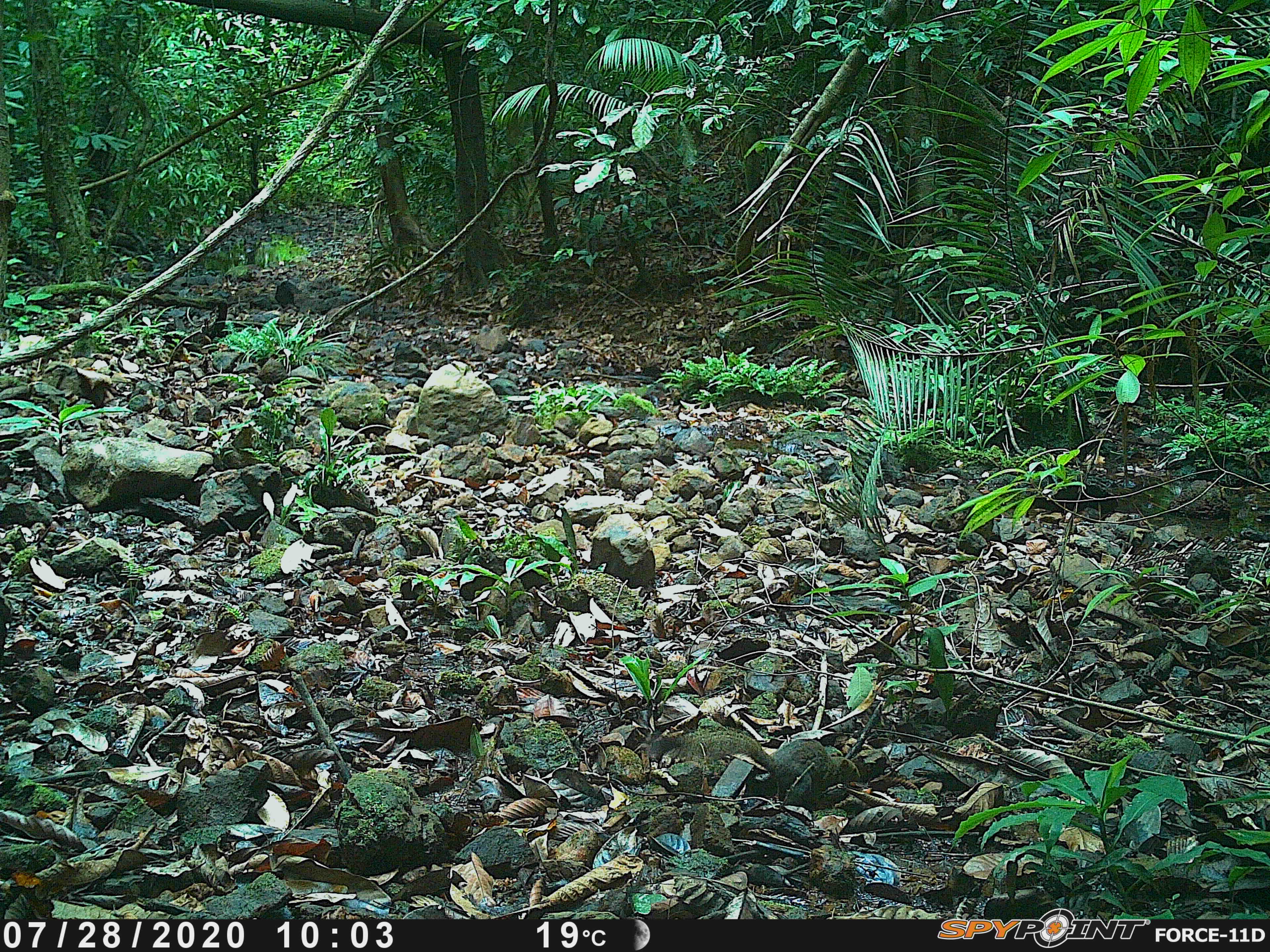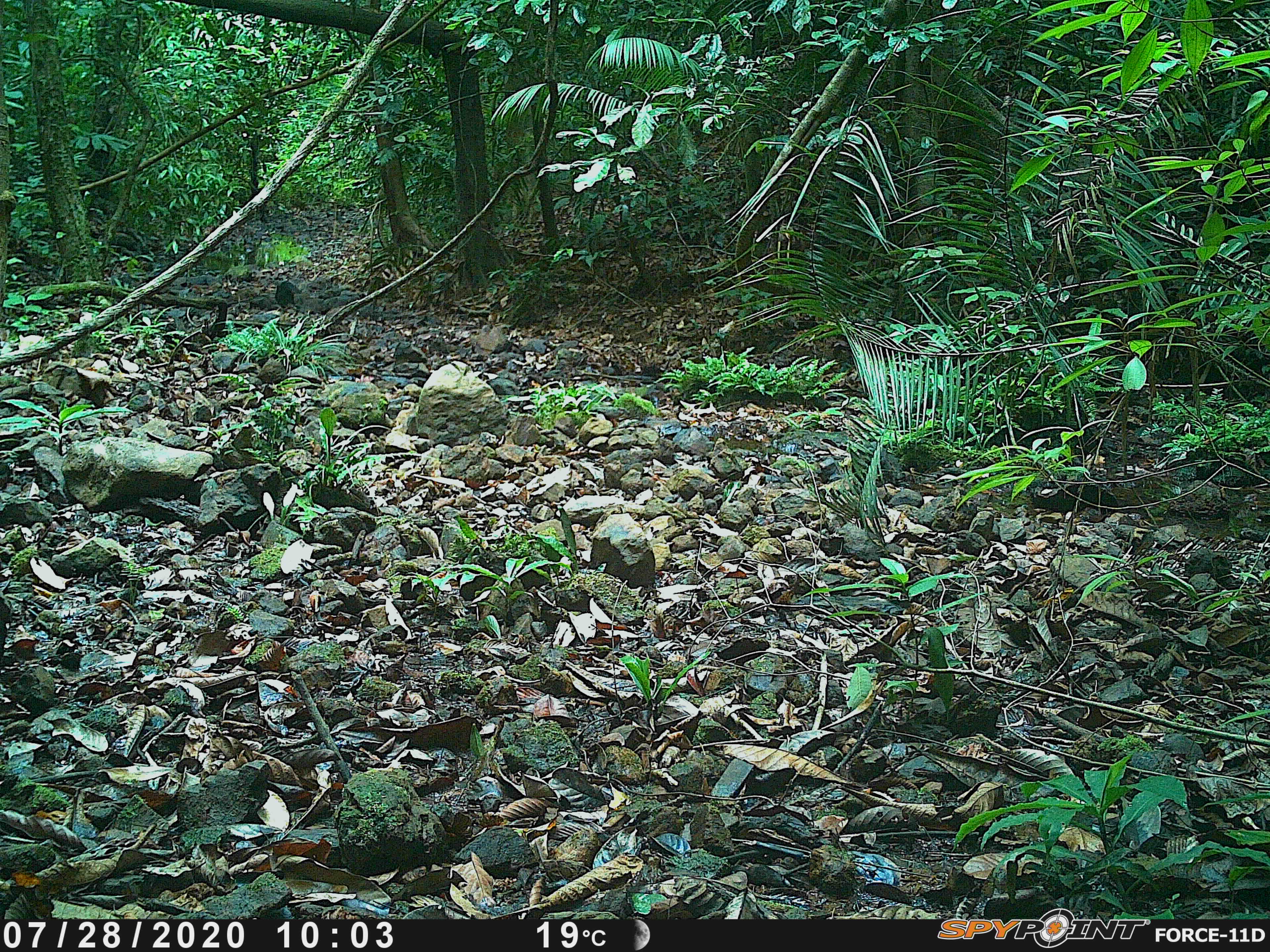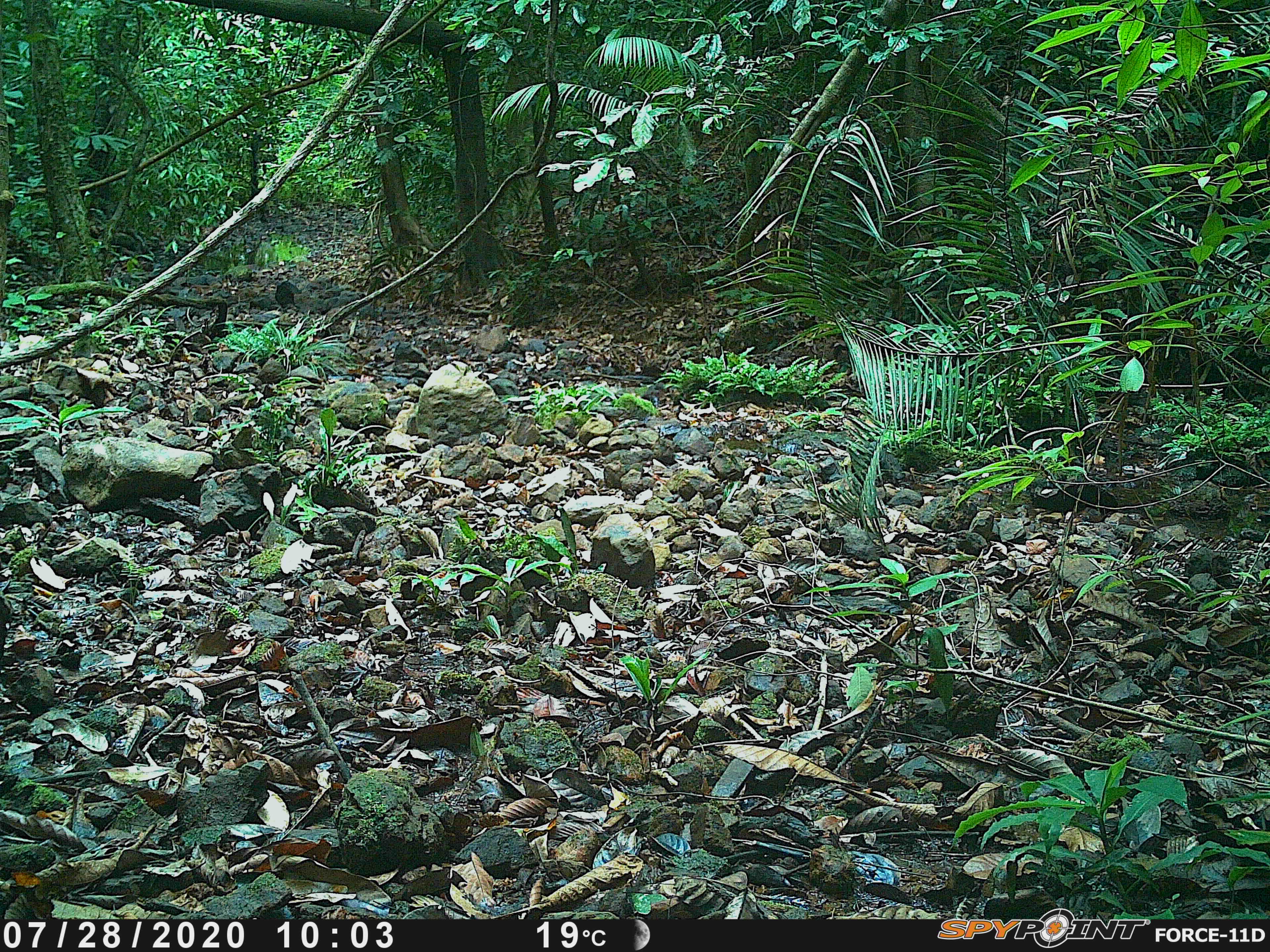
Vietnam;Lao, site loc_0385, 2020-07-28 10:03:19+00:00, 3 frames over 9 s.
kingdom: Animalia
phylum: Chordata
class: Mammalia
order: Rodentia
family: Sciuridae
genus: Callosciurus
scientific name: Callosciurus erythraeus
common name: pallas's squirrel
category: pallass squirrel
Pallass squirrel (pallas's squirrel) (Callosciurus erythraeus). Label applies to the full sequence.